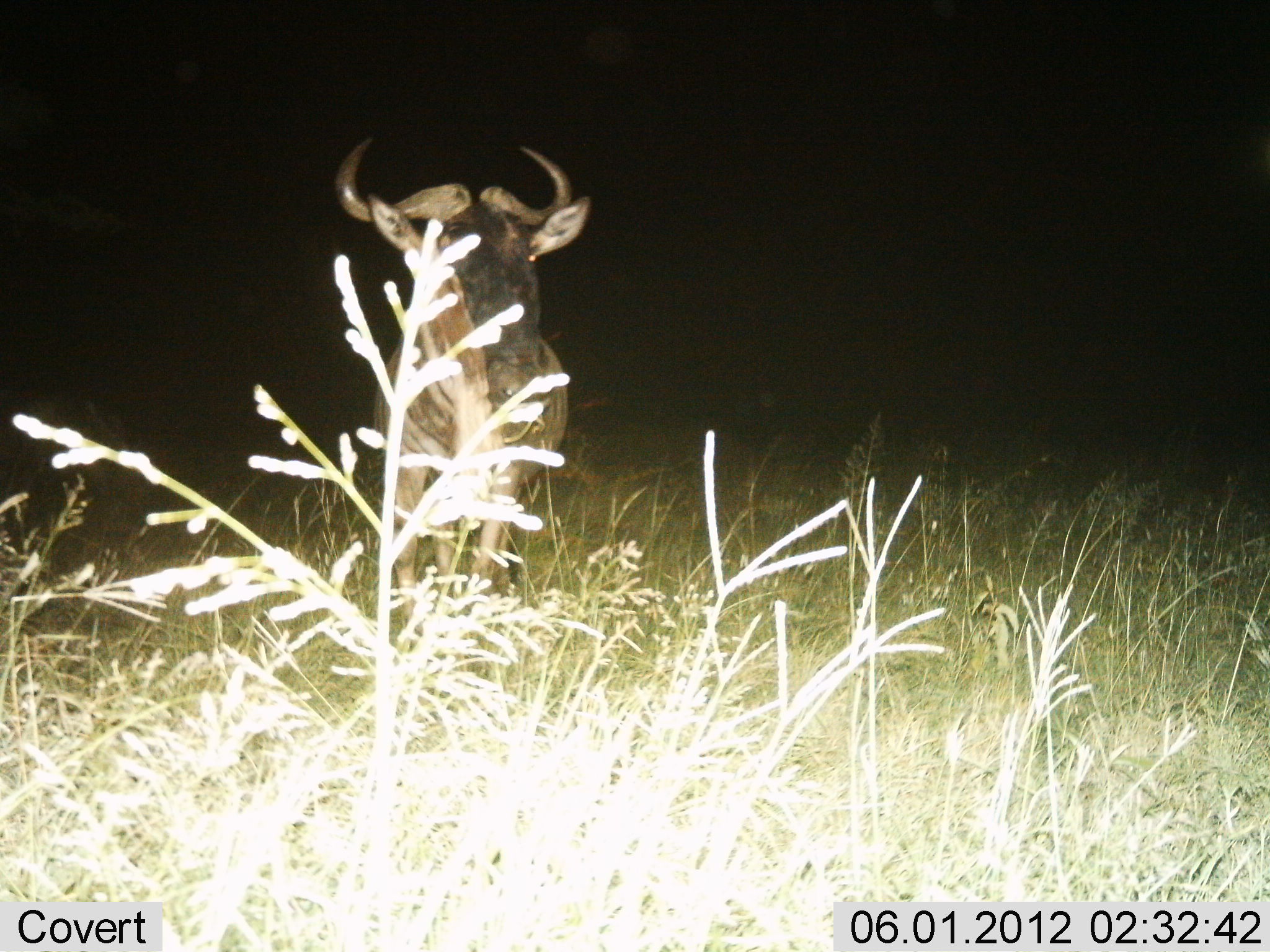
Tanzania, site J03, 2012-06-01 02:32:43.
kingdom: Animalia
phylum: Chordata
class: Mammalia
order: Artiodactyla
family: Bovidae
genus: Connochaetes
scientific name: Connochaetes taurinus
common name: blue wildebeest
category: wildebeest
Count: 1.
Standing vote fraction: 90%.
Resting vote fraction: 0%.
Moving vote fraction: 10%.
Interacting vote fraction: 0%.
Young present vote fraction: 0%.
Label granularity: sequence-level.